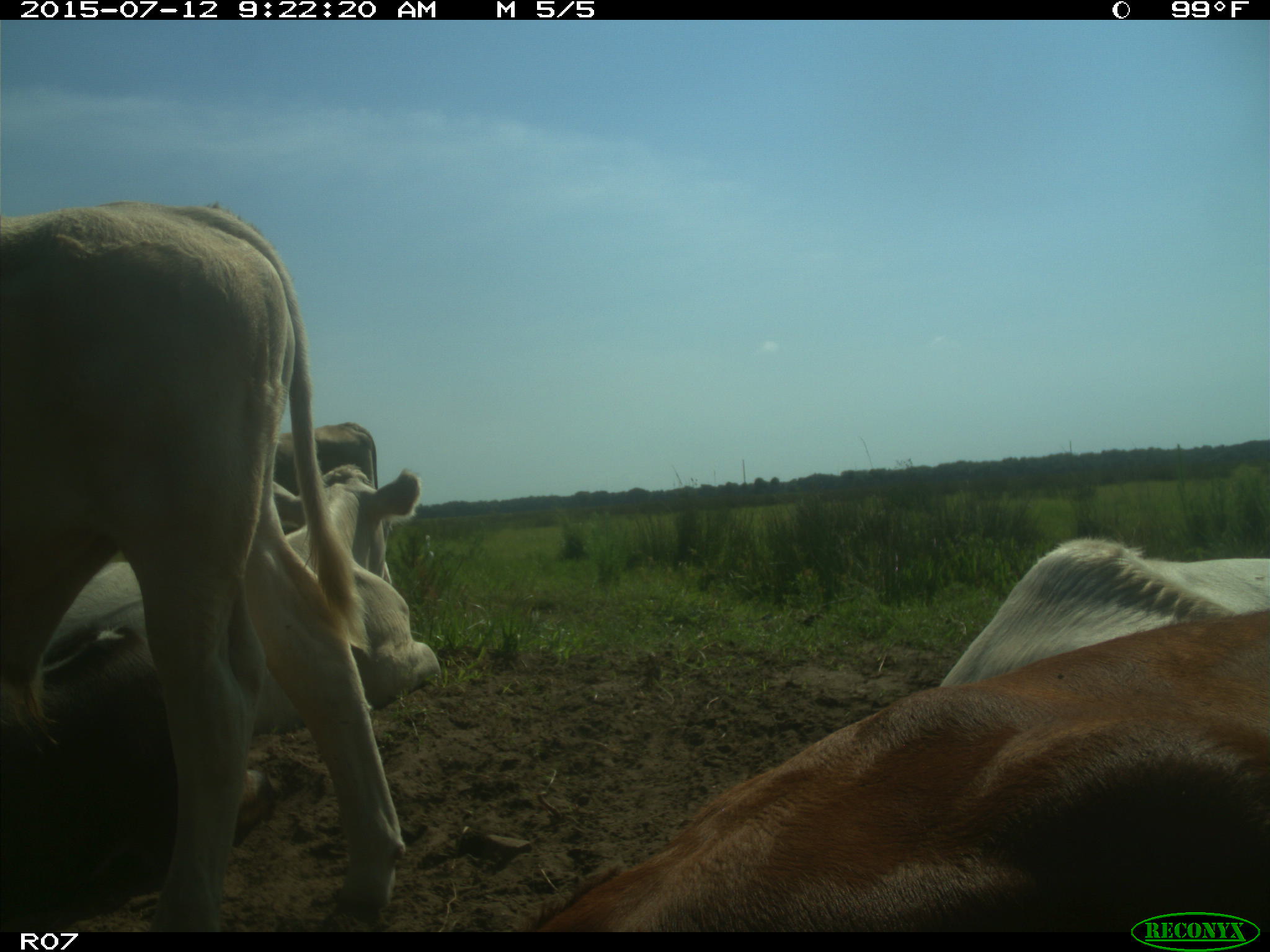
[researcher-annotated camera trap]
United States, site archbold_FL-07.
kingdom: Animalia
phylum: Chordata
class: Mammalia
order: Artiodactyla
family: Bovidae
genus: Bos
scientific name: Bos taurus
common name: domestic cow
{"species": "Bos taurus (domestic cow)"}